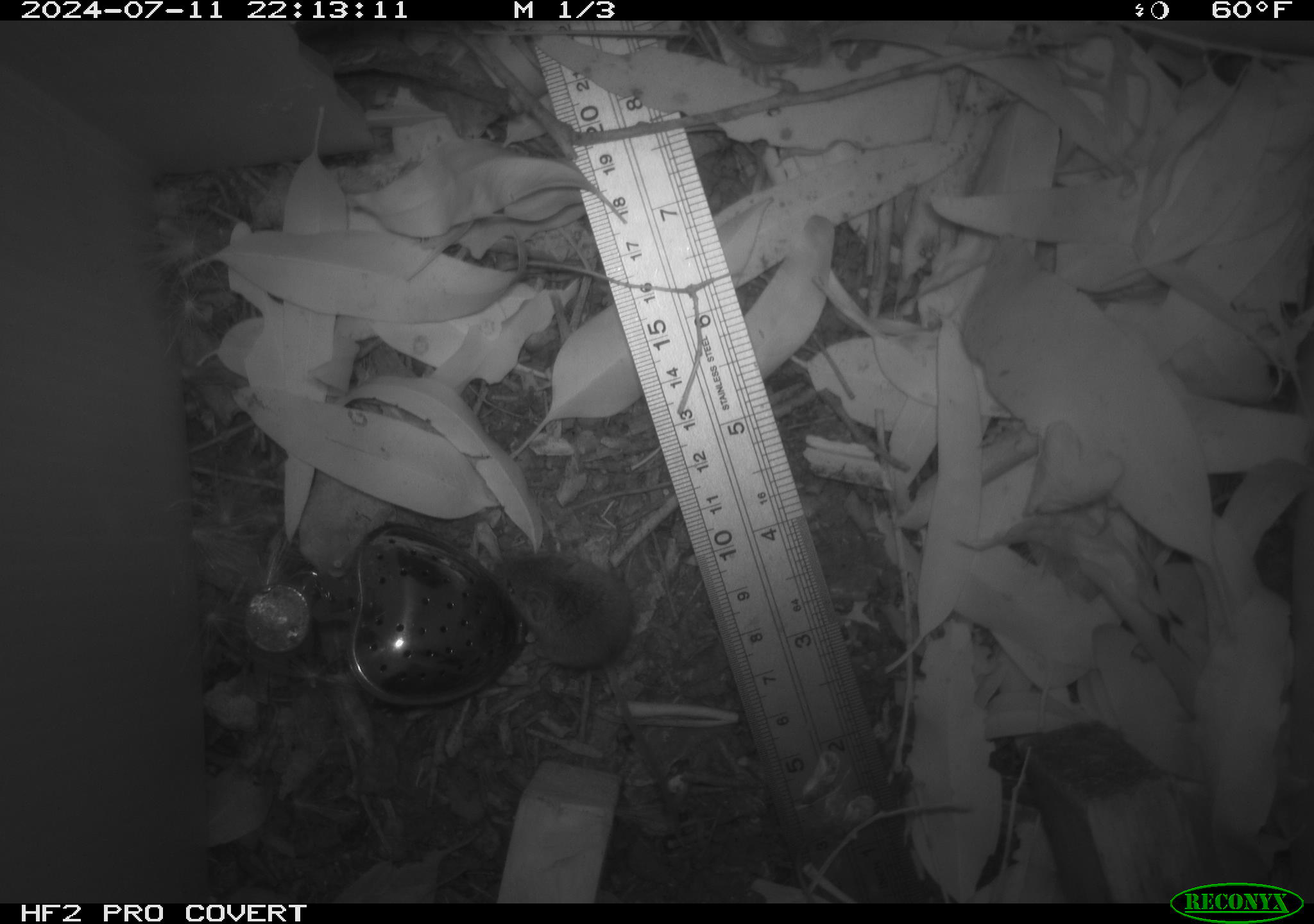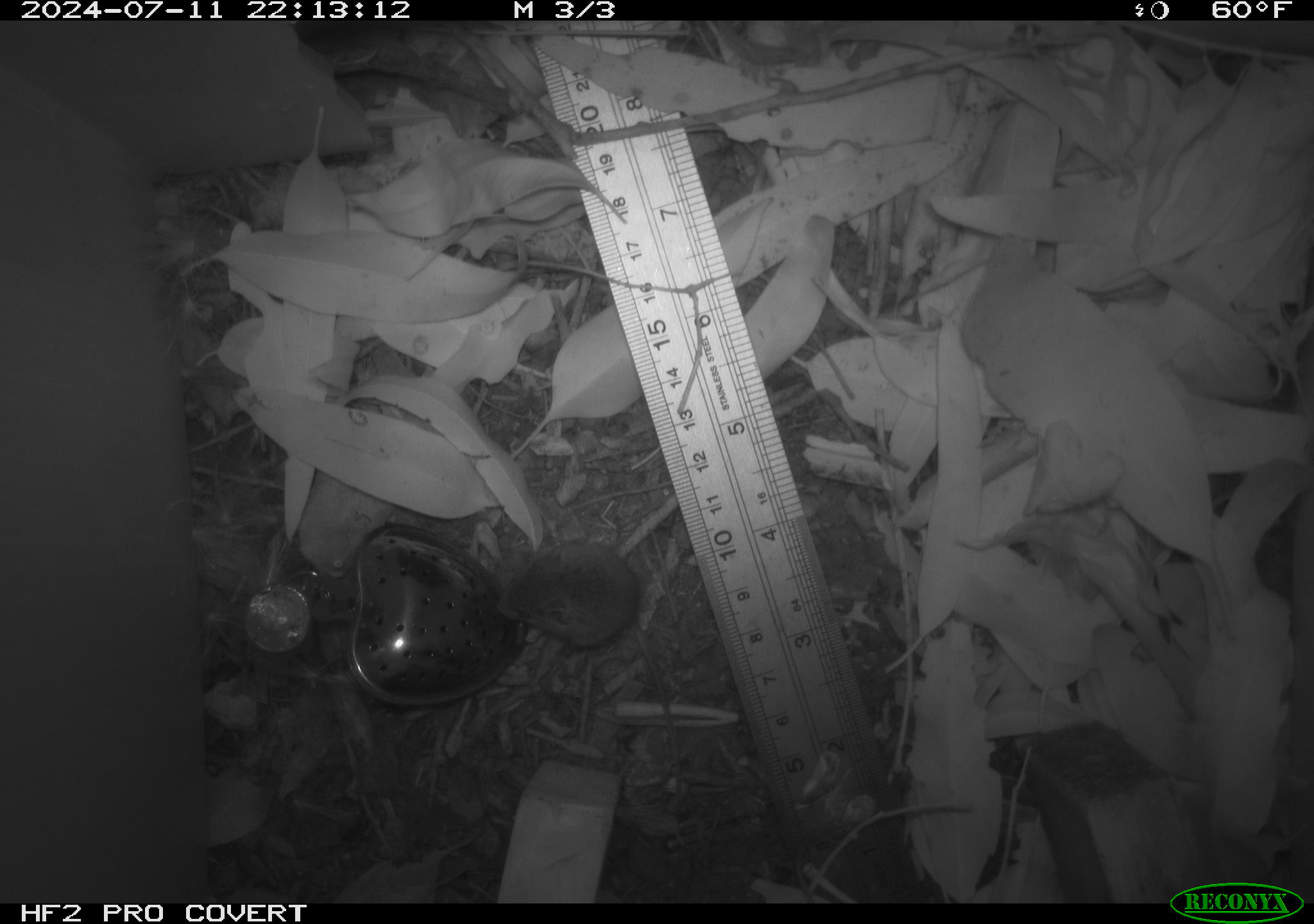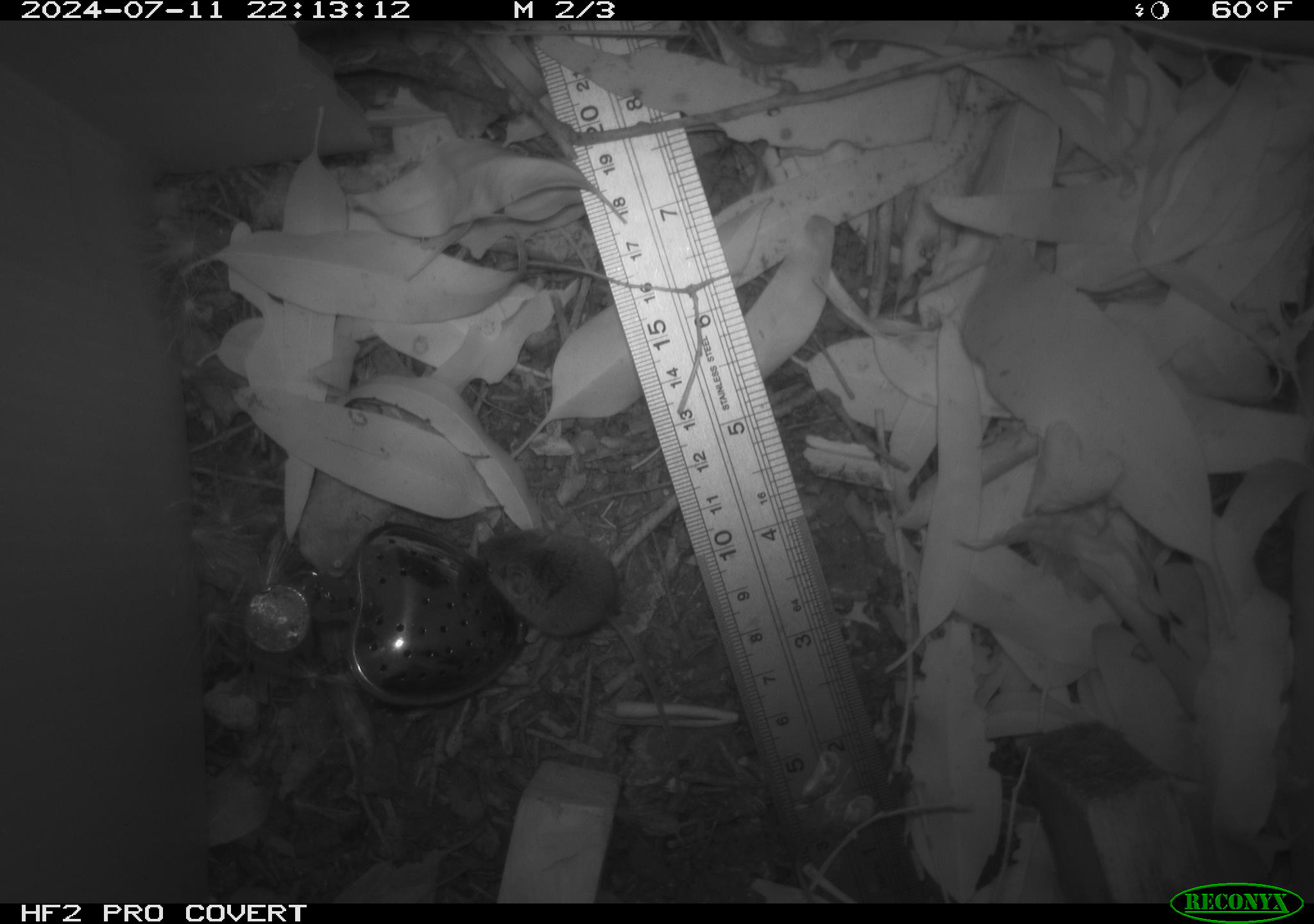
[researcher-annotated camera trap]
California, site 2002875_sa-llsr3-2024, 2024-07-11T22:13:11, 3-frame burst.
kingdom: Animalia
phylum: Chordata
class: Mammalia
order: Rodentia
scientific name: Rodentia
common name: mouse species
Mouse species (Rodentia).